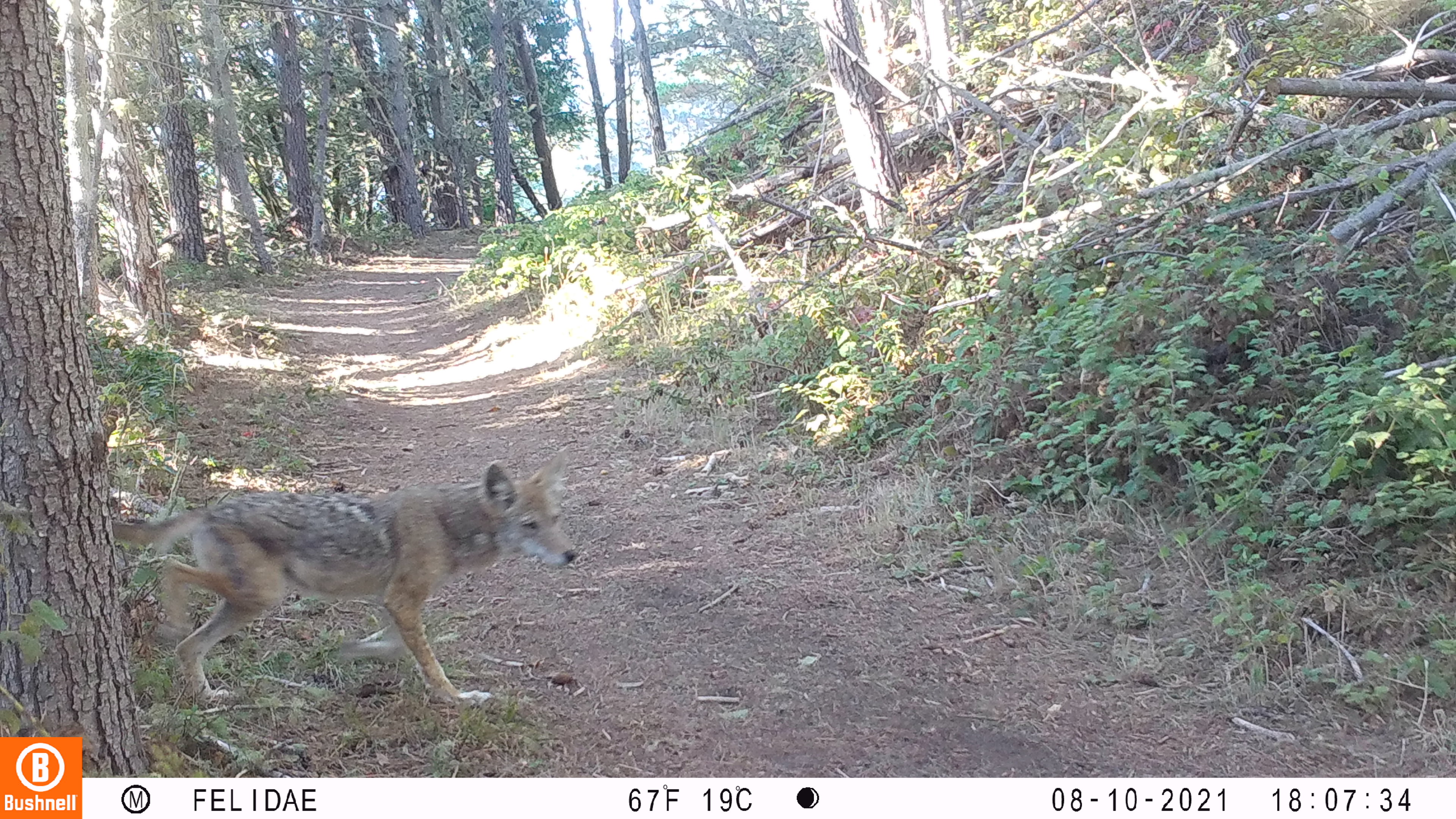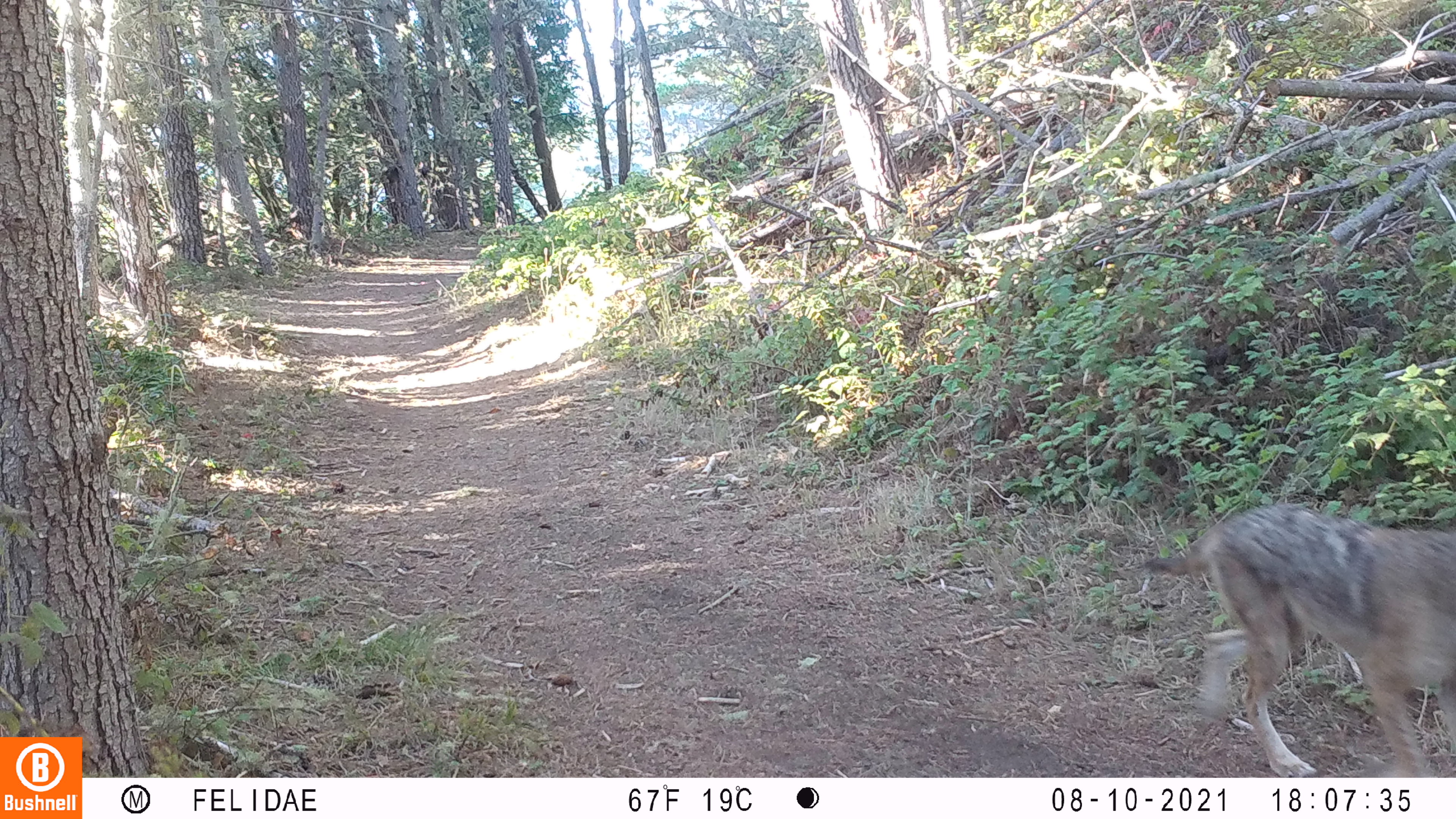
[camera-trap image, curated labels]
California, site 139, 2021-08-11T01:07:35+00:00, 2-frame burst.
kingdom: Animalia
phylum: Chordata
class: Mammalia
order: Carnivora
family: Canidae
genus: Canis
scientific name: Canis latrans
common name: coyote